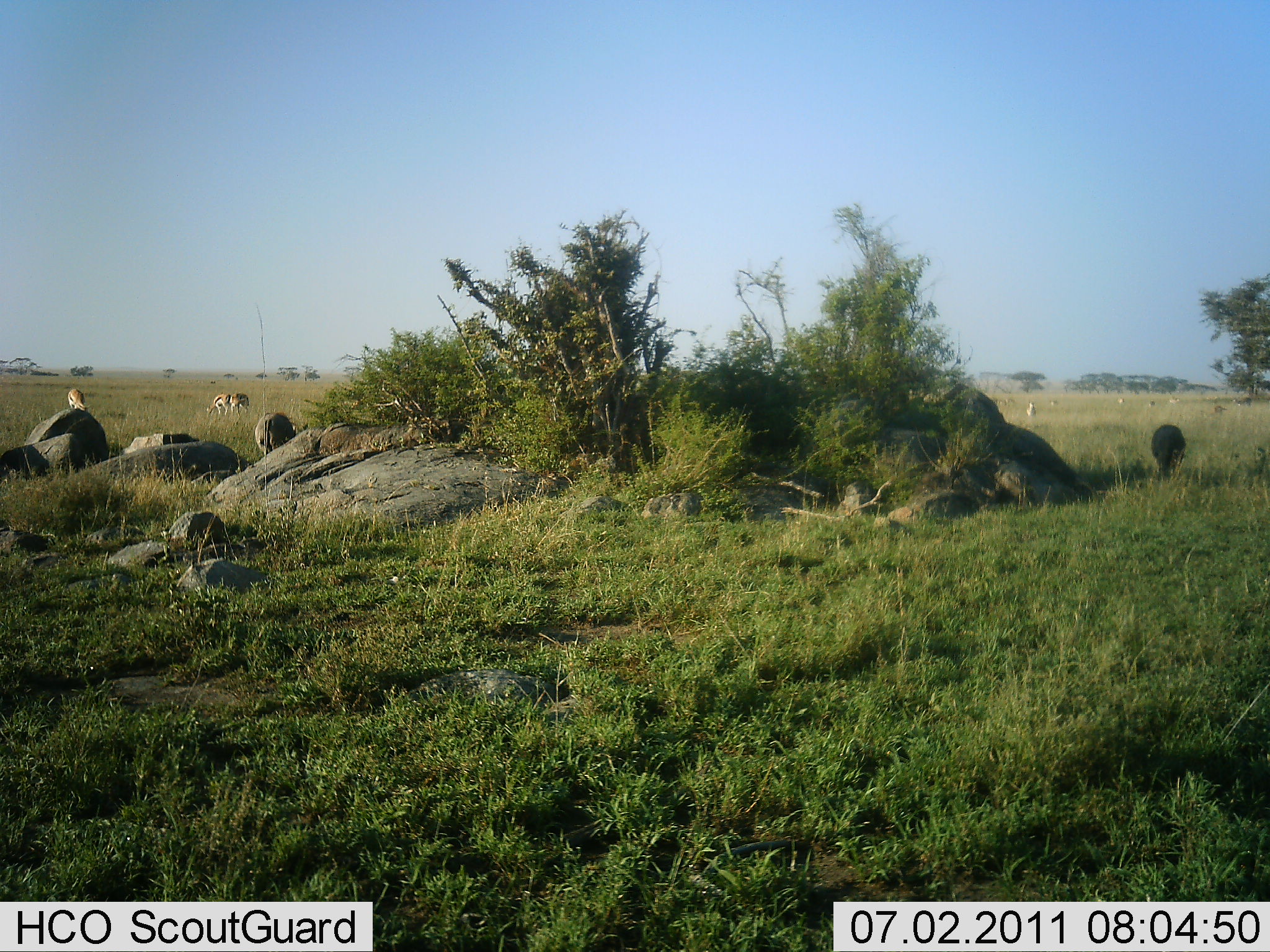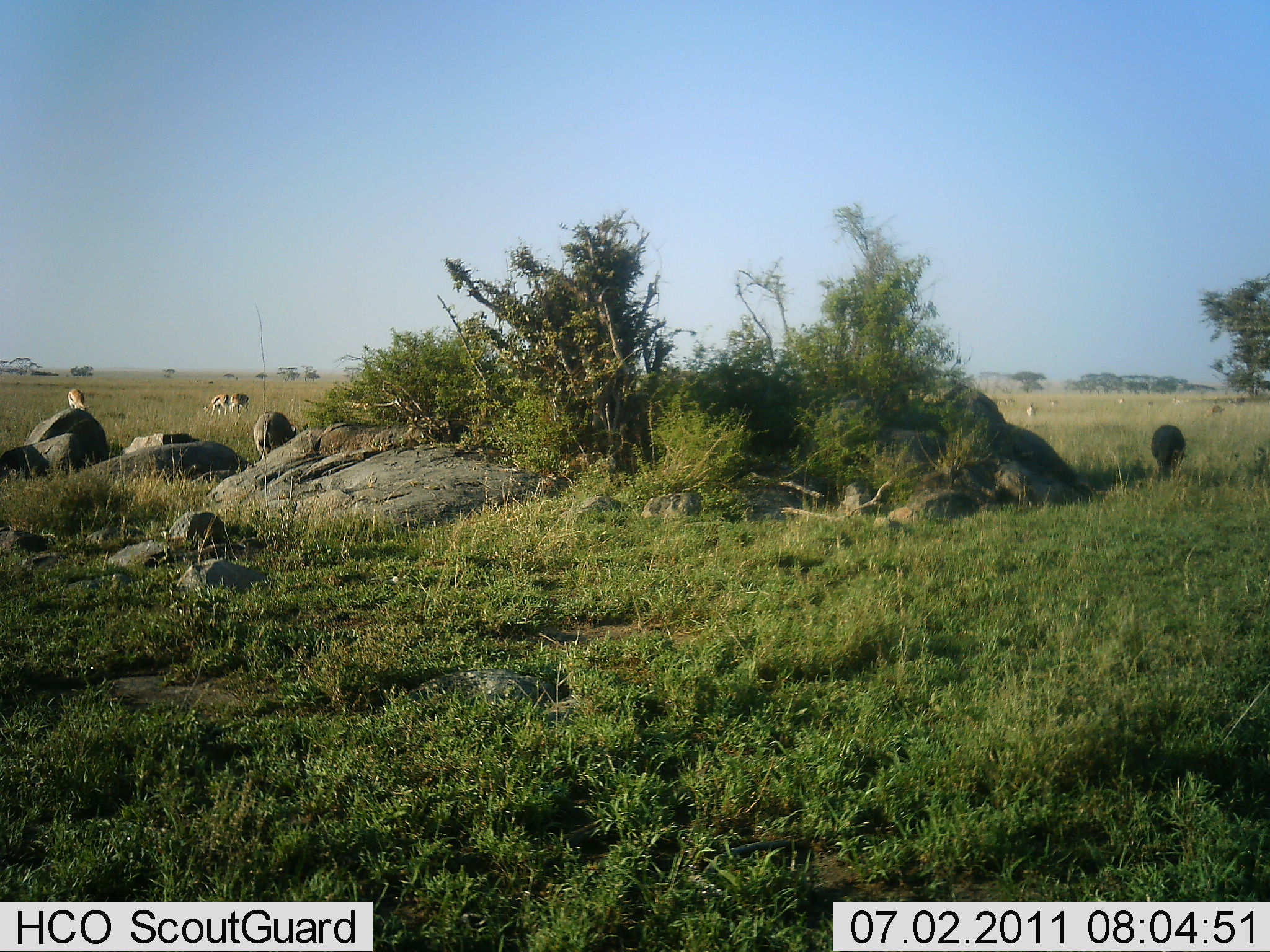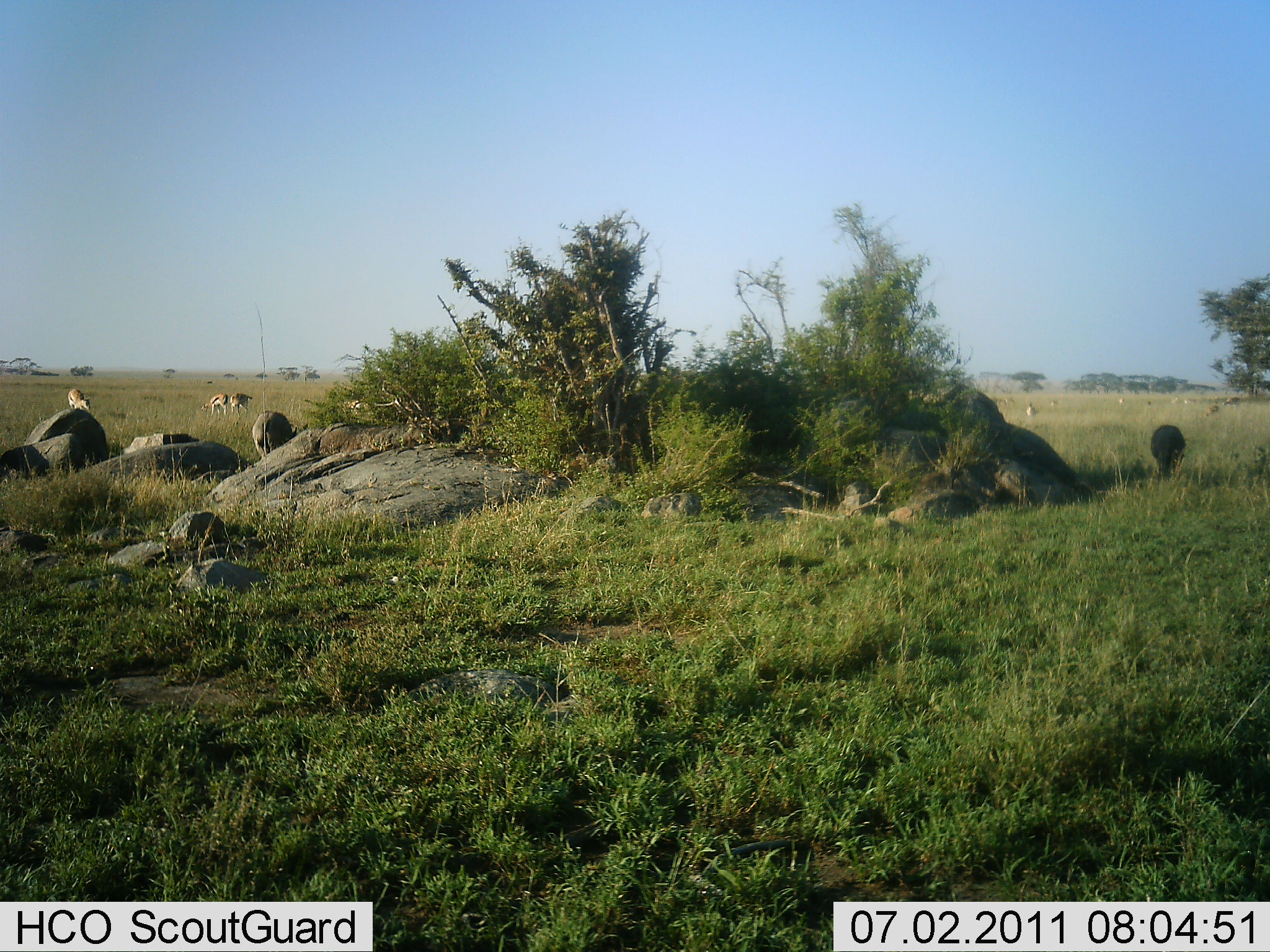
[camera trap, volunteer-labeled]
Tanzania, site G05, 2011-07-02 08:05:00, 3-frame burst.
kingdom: Animalia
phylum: Chordata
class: Mammalia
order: Artiodactyla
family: Bovidae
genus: Eudorcas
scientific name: Eudorcas thomsonii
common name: thomson's gazelle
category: gazellethomsons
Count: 8.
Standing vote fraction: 36%.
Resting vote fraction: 9%.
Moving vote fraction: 18%.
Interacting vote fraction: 0%.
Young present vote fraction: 0%.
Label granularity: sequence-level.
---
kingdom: Animalia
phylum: Chordata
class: Mammalia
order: Artiodactyla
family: Suidae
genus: Phacochoerus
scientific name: Phacochoerus africanus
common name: warthog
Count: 2.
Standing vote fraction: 0%.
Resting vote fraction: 0%.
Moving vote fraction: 0%.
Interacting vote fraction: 0%.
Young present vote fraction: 0%.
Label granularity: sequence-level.